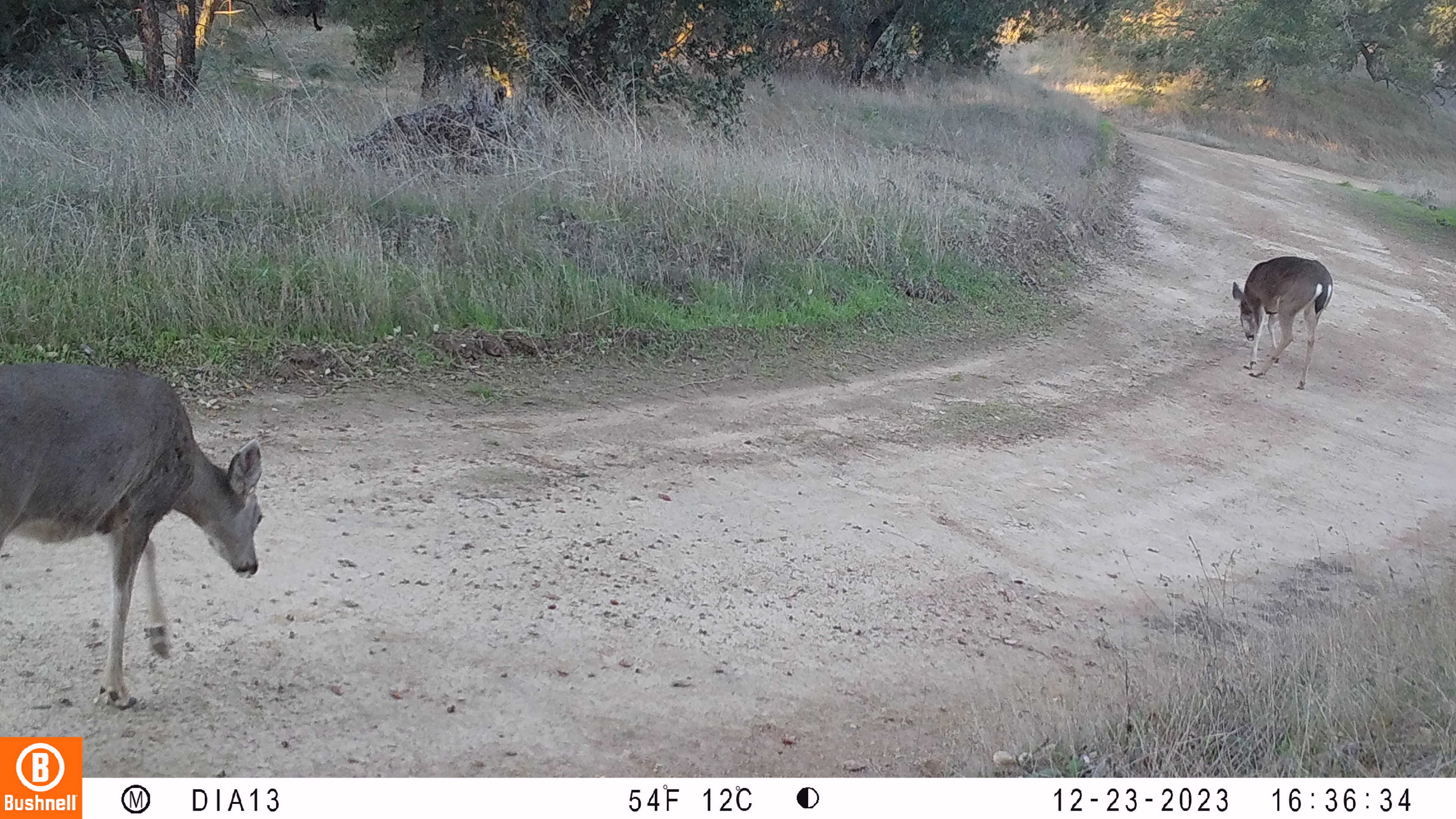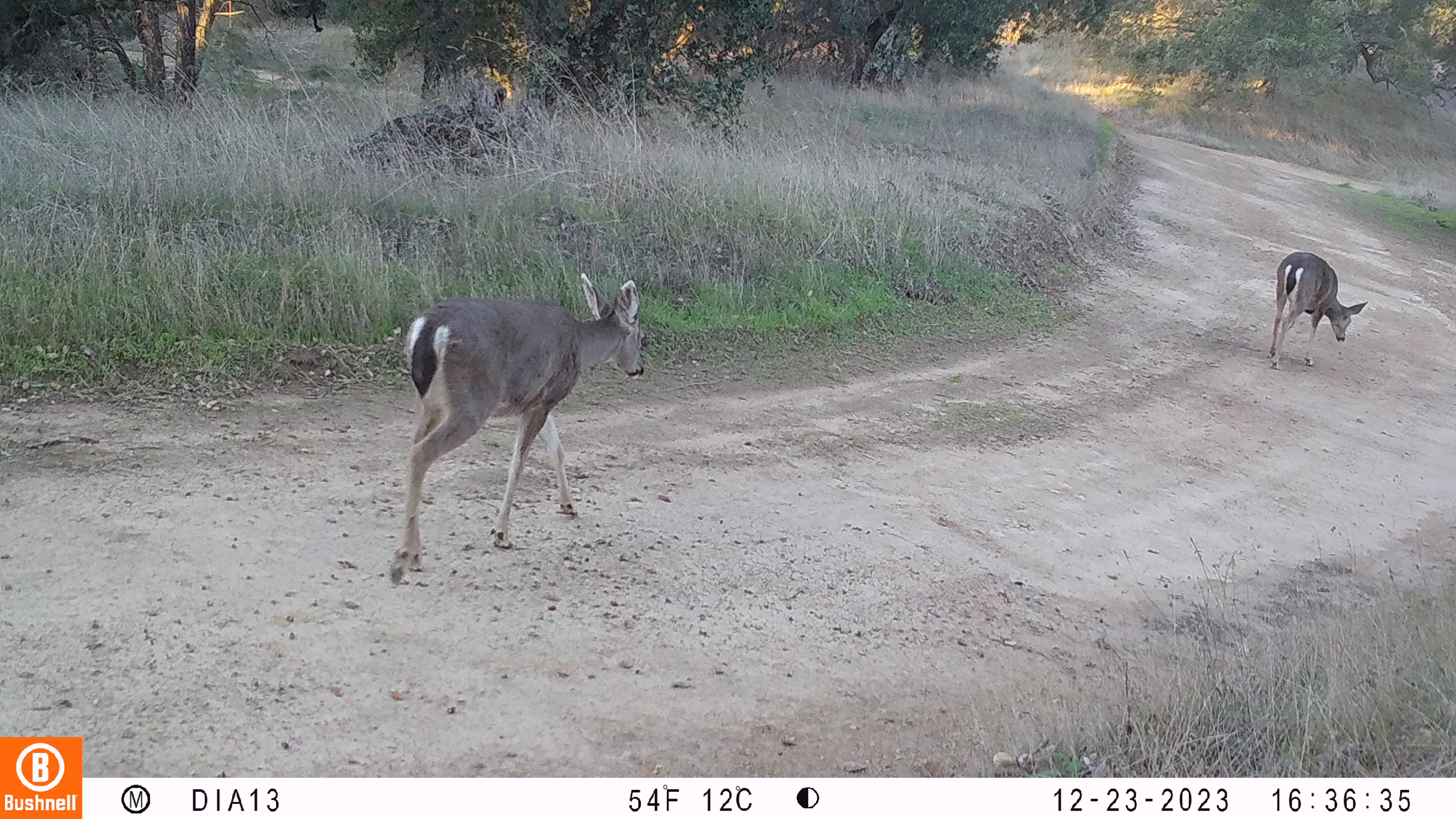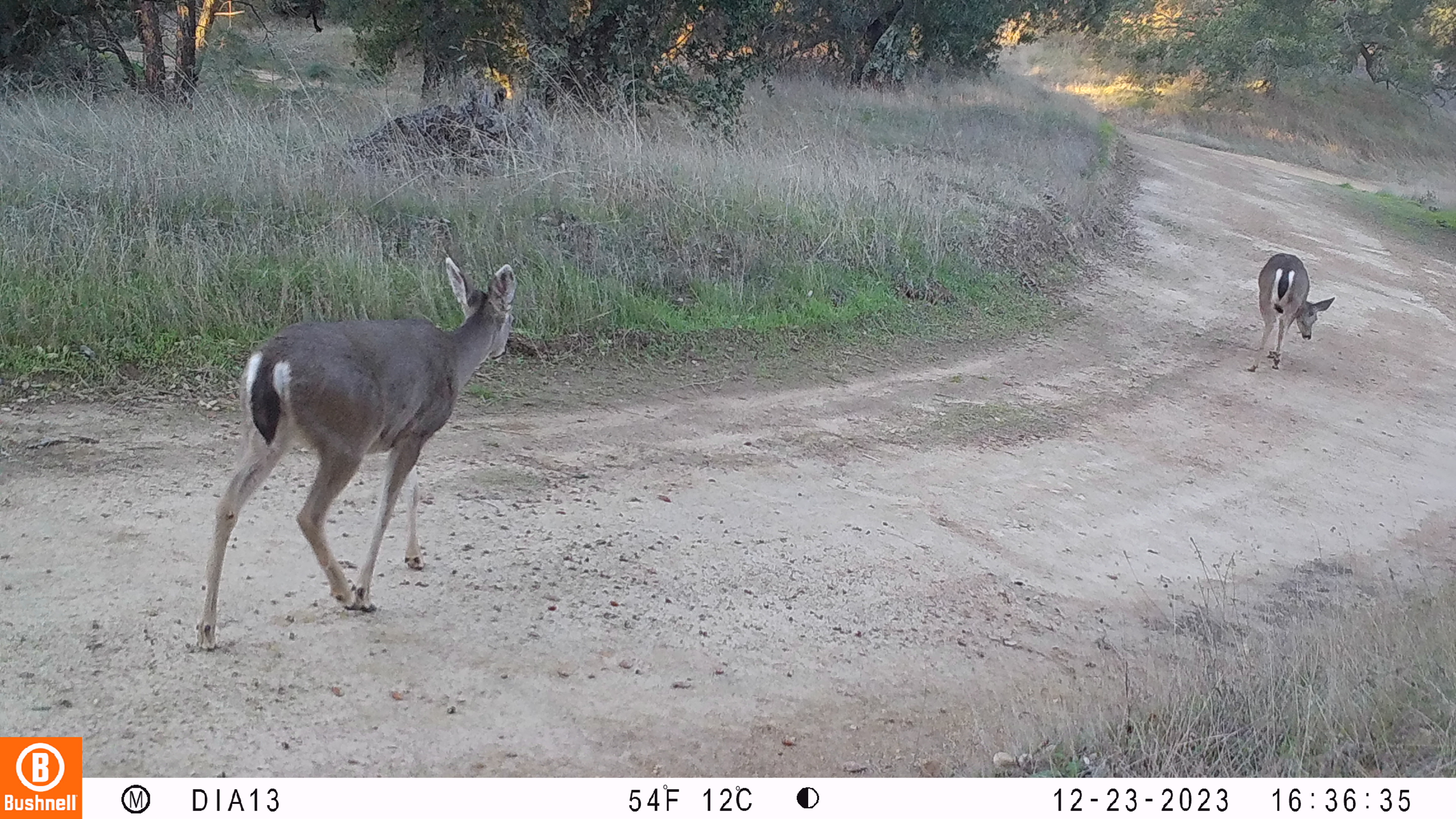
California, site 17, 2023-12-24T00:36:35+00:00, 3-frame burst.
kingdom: Animalia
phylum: Chordata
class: Mammalia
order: Artiodactyla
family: Cervidae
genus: Odocoileus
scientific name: Odocoileus hemionus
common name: mule deer